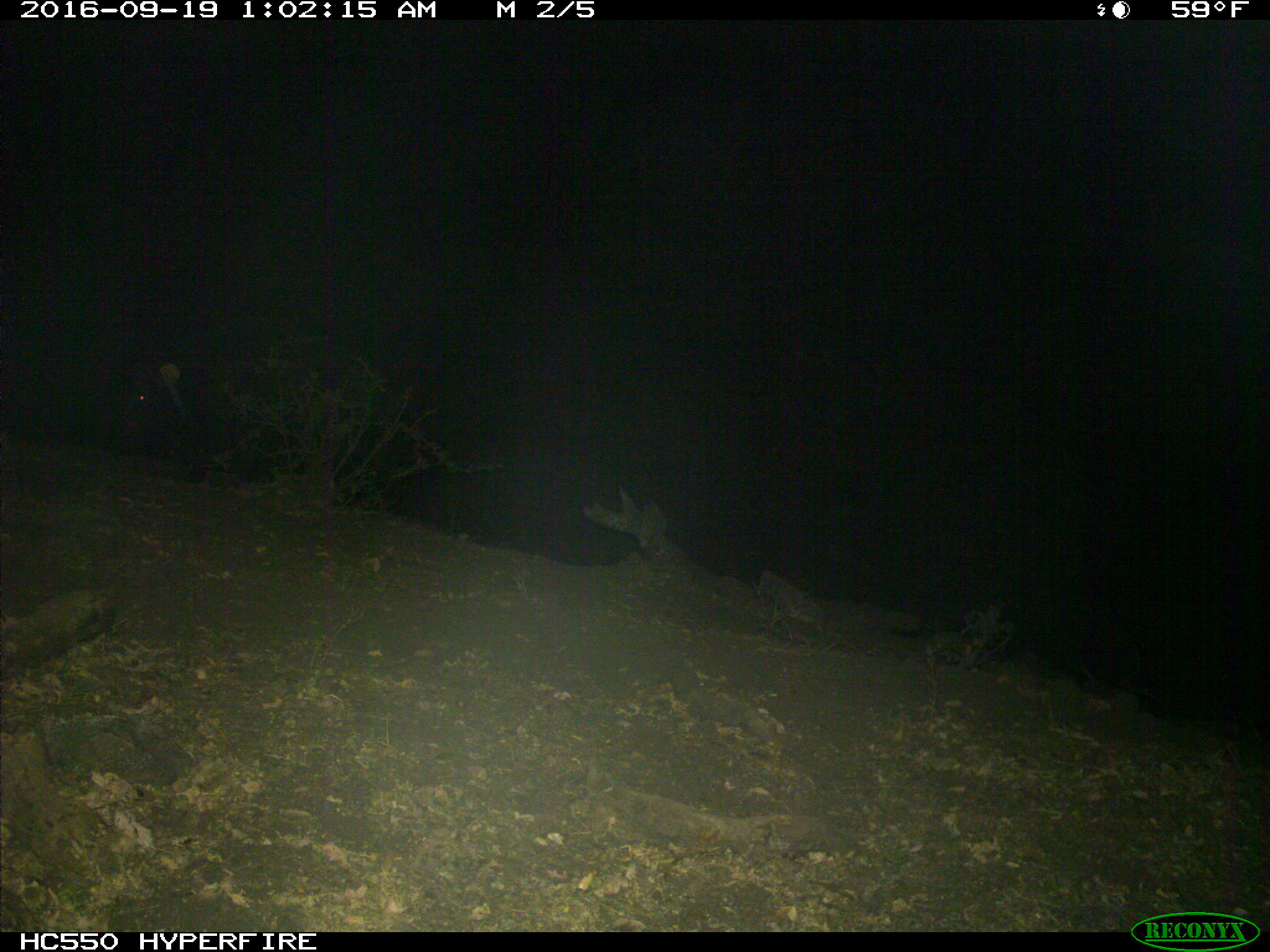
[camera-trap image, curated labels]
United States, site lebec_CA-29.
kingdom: Animalia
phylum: Chordata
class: Mammalia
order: Artiodactyla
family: Suidae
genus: Sus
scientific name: Sus scrofa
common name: wild boar